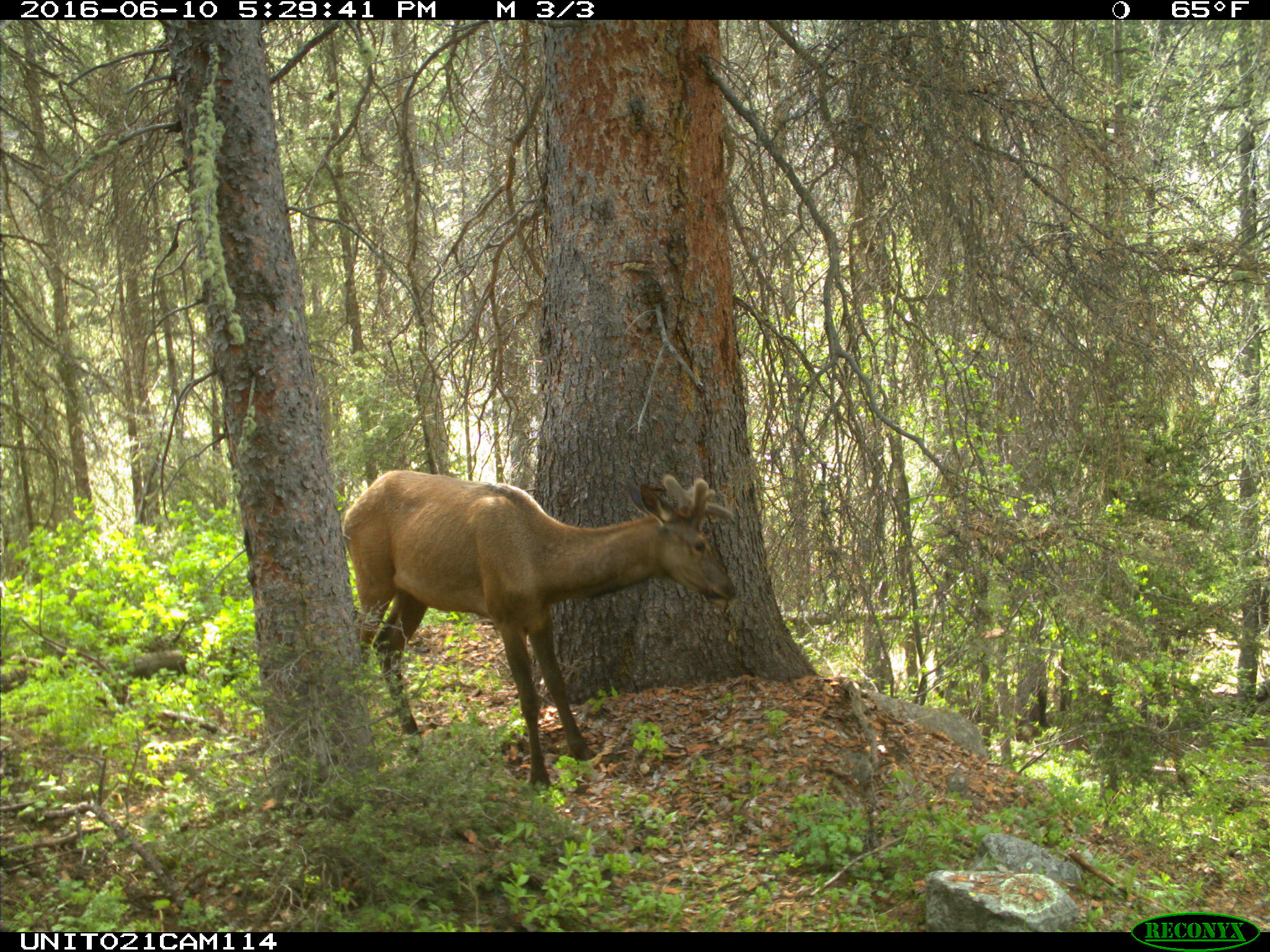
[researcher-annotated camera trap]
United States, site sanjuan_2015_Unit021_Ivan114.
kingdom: Animalia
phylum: Chordata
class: Mammalia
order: Artiodactyla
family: Cervidae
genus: Cervus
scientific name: Cervus elaphus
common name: red deer